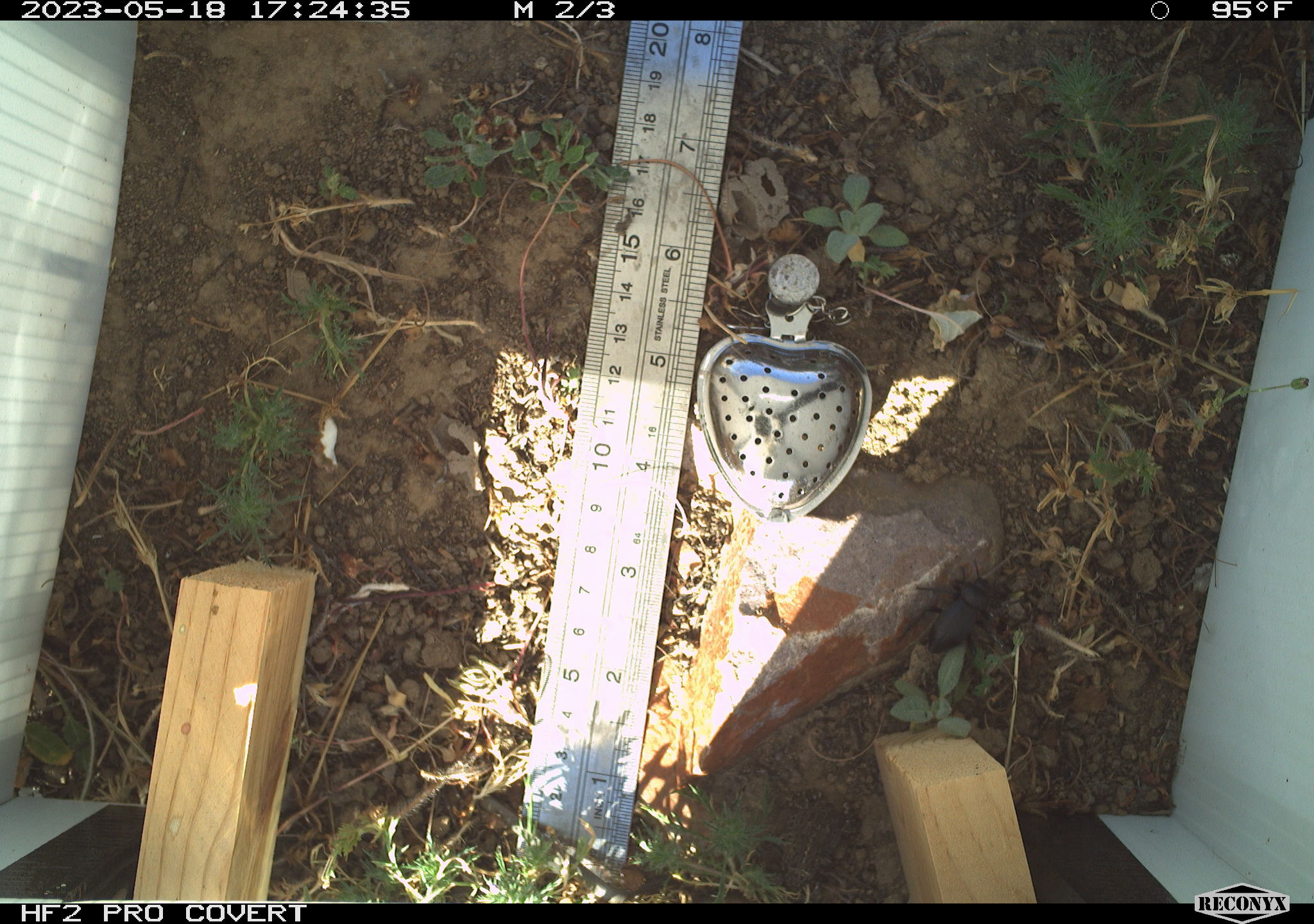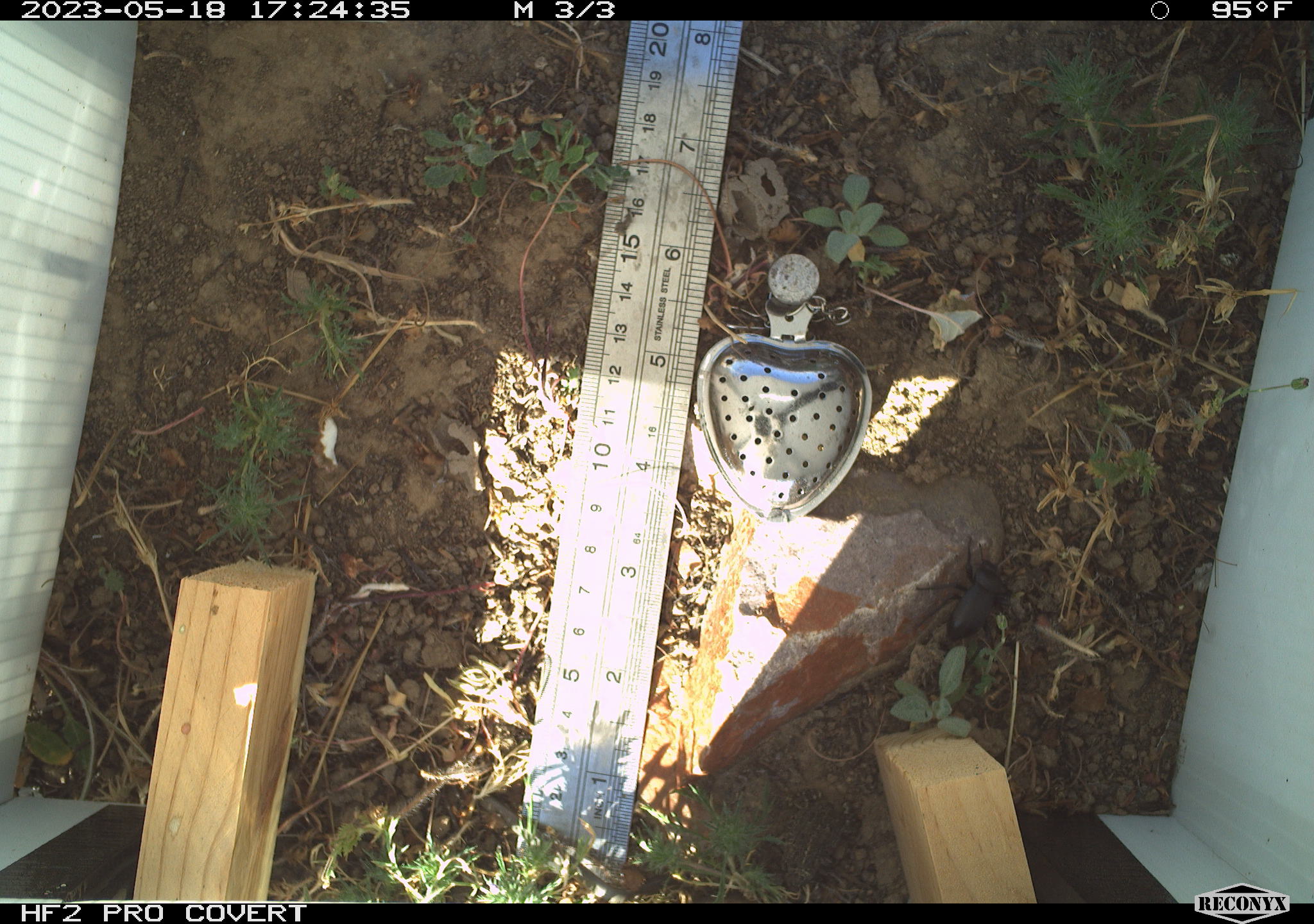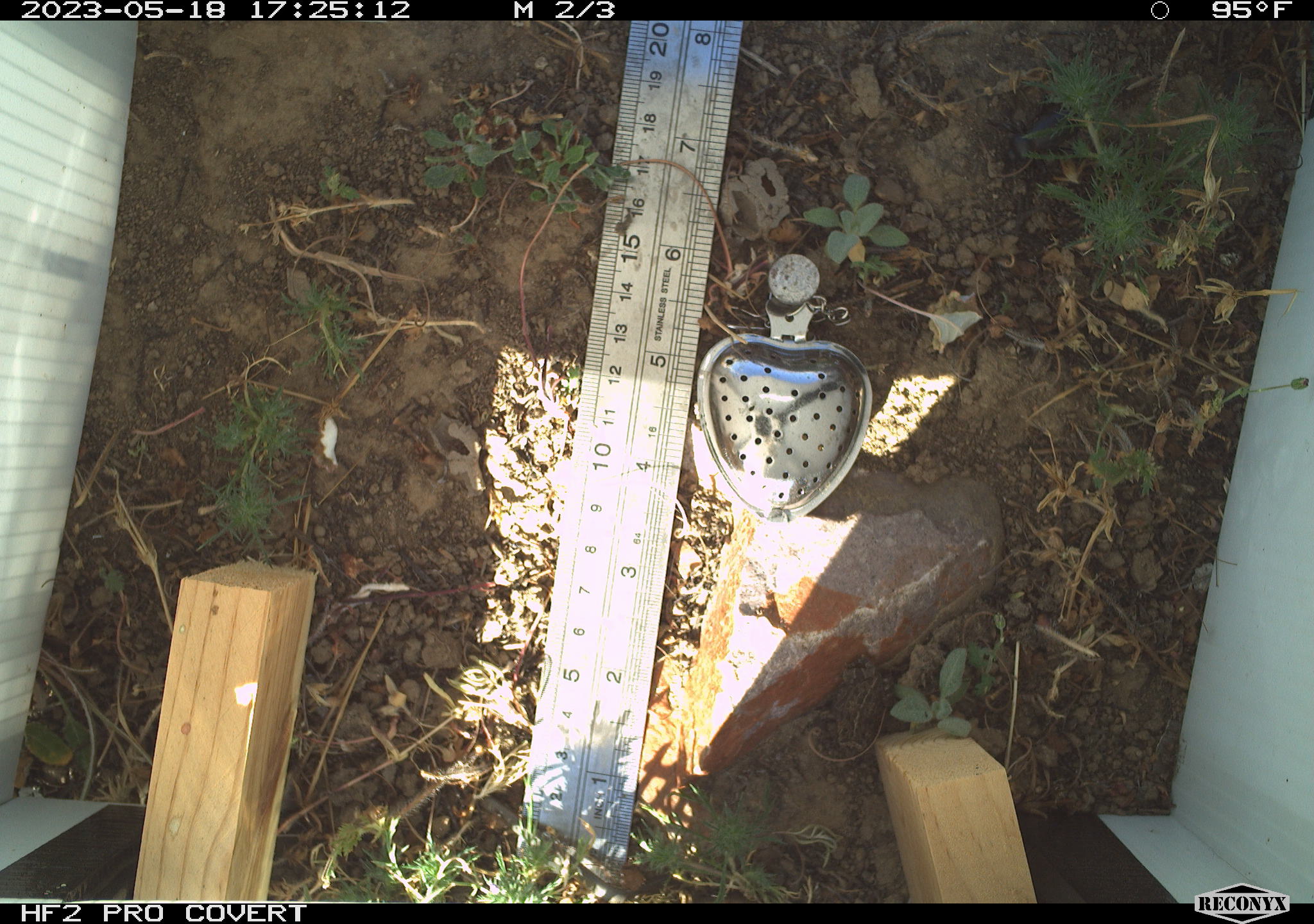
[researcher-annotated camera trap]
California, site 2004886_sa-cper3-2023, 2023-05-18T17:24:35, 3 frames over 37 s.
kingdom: Animalia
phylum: Chordata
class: Amphibia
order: Anura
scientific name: Anura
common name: frogs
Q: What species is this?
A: Frogs (Anura).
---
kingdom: Animalia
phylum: Arthropoda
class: Insecta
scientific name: Insecta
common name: insect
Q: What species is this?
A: Insect (Insecta).